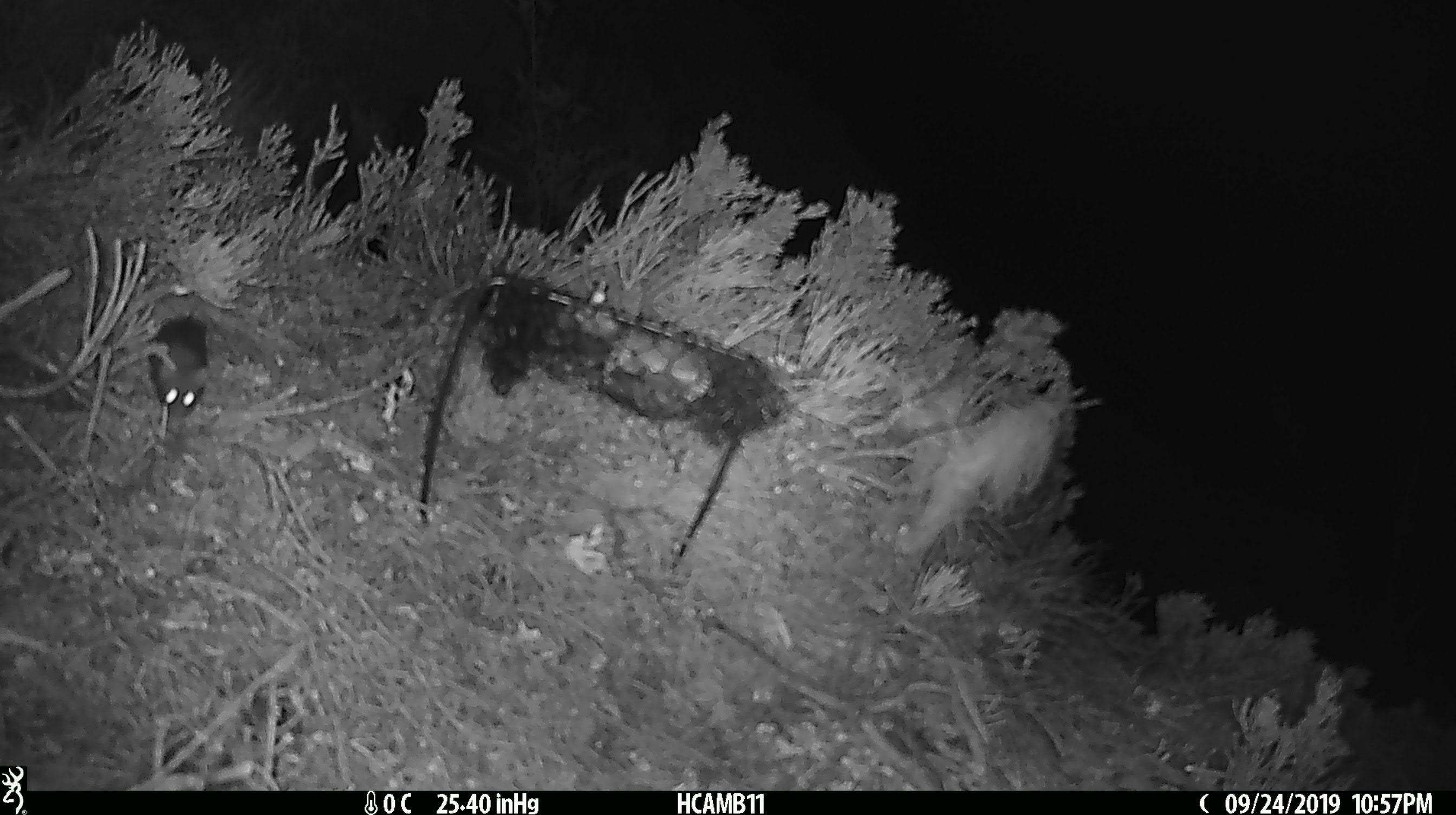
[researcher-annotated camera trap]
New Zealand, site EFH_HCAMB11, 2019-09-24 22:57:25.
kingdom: Animalia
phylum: Chordata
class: Mammalia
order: Rodentia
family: Muridae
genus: Mus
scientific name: Mus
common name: mouse